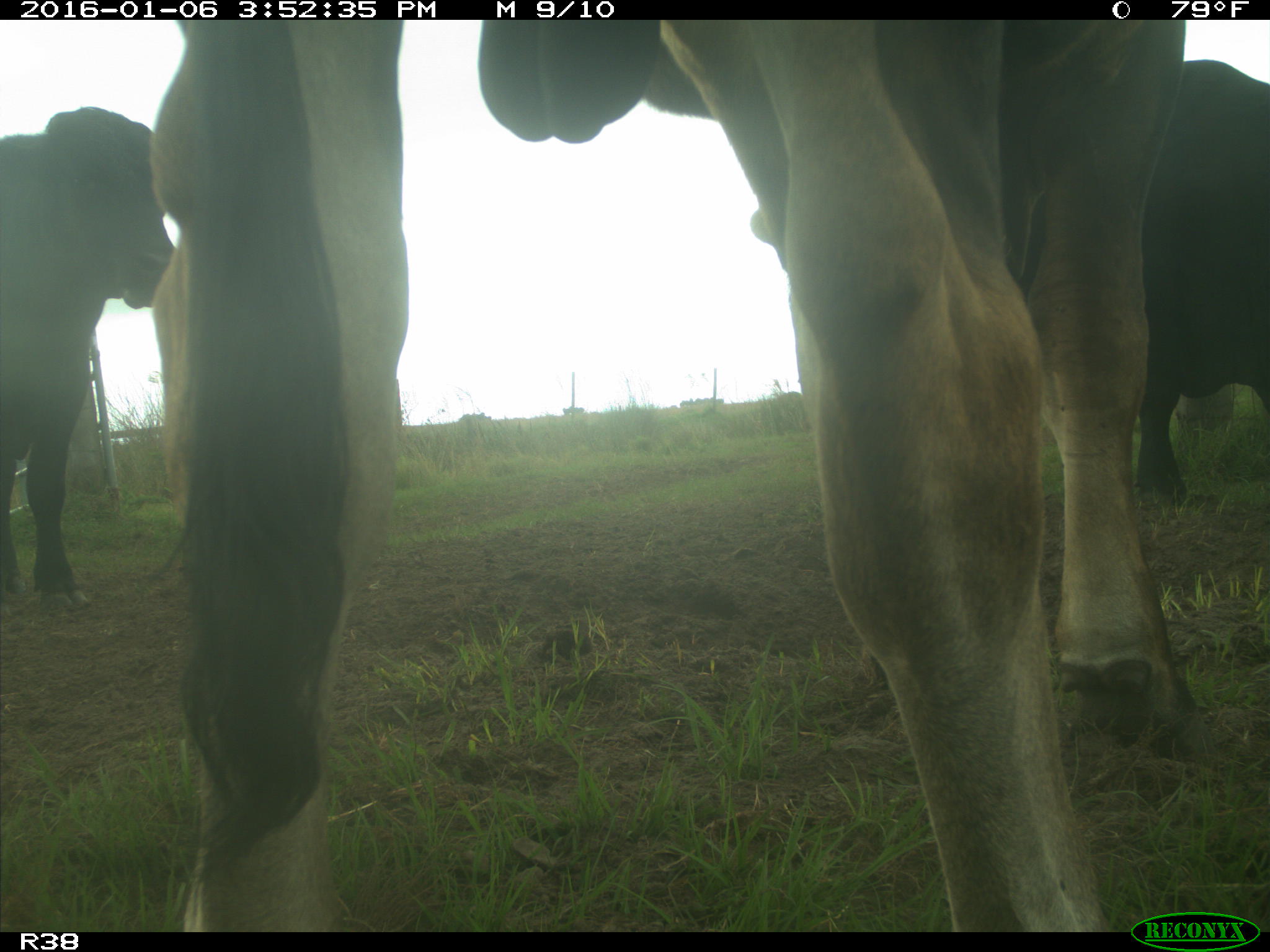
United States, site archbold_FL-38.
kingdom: Animalia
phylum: Chordata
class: Mammalia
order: Artiodactyla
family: Bovidae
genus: Bos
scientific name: Bos taurus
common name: domestic cow